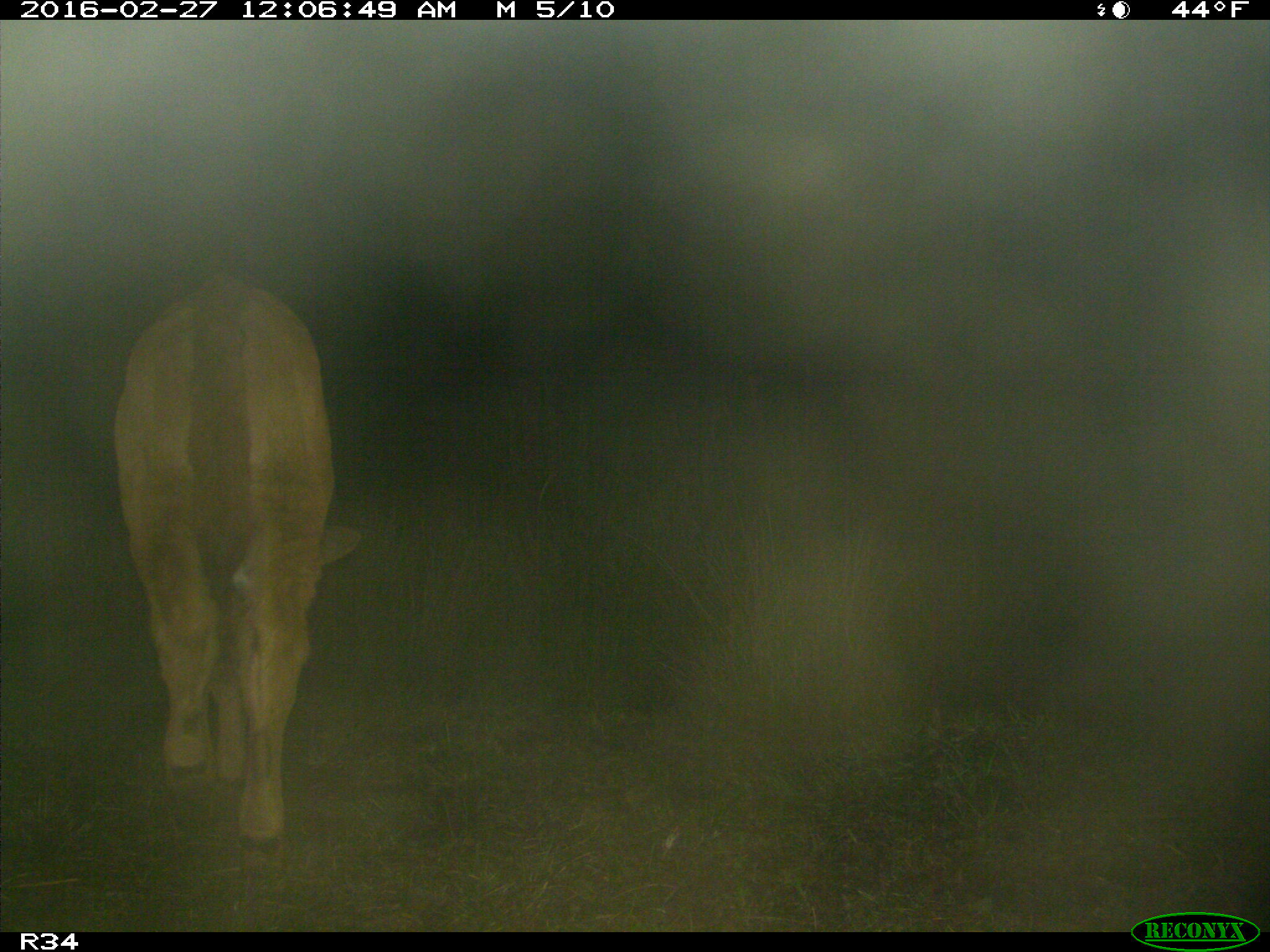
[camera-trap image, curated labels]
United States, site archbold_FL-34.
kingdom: Animalia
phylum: Chordata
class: Mammalia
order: Artiodactyla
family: Bovidae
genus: Bos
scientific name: Bos taurus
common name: domestic cow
Bos taurus (domestic cow).